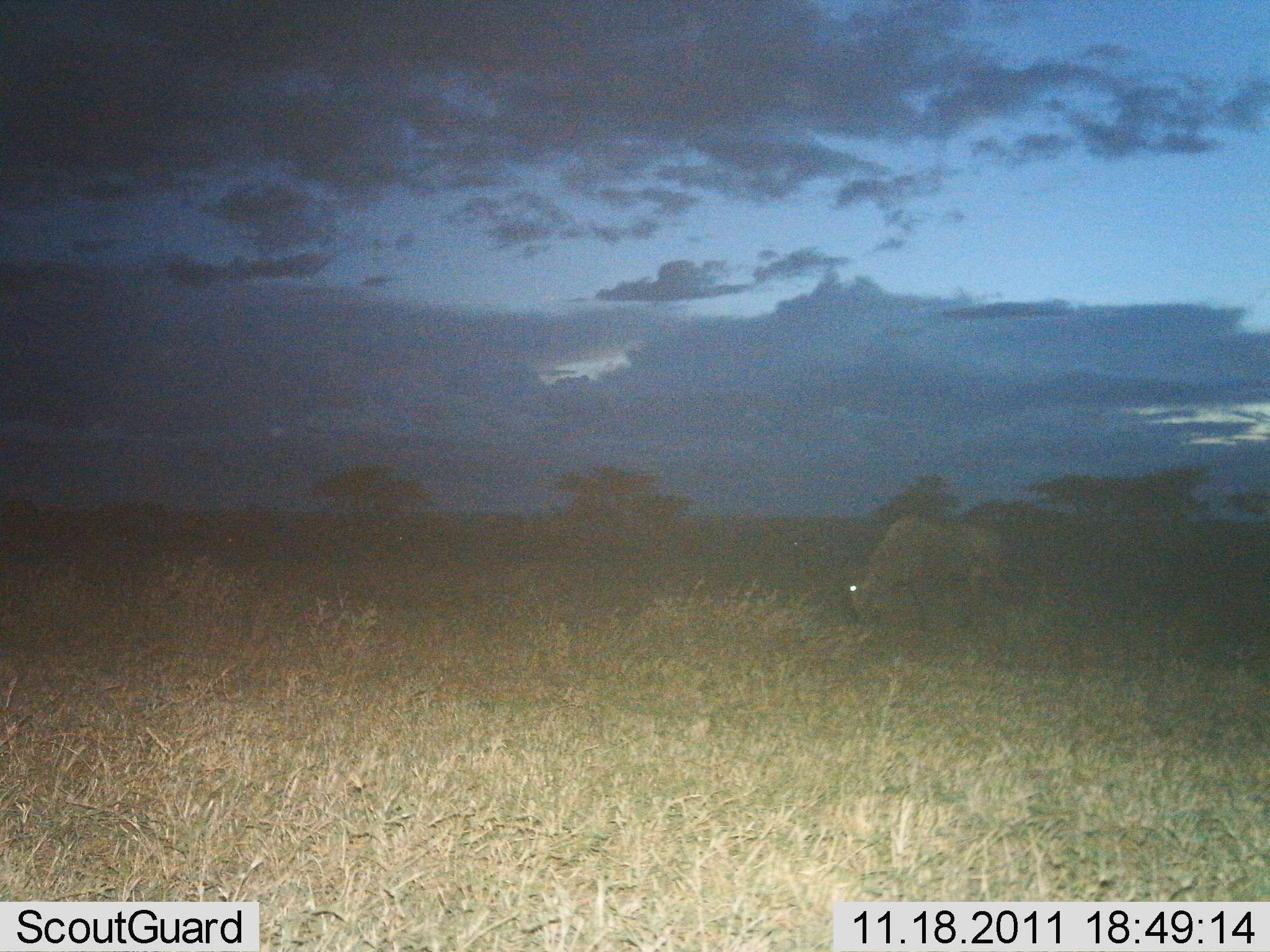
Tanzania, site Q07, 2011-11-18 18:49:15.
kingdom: Animalia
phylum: Chordata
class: Mammalia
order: Artiodactyla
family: Bovidae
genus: Connochaetes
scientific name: Connochaetes taurinus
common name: blue wildebeest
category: wildebeest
Wildebeest (blue wildebeest) (Connochaetes taurinus), count 1. Behavior (volunteer vote fractions): standing 31%, resting 0%, moving 0%, interacting 0%. Young present (vote fraction): 0%. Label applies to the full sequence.